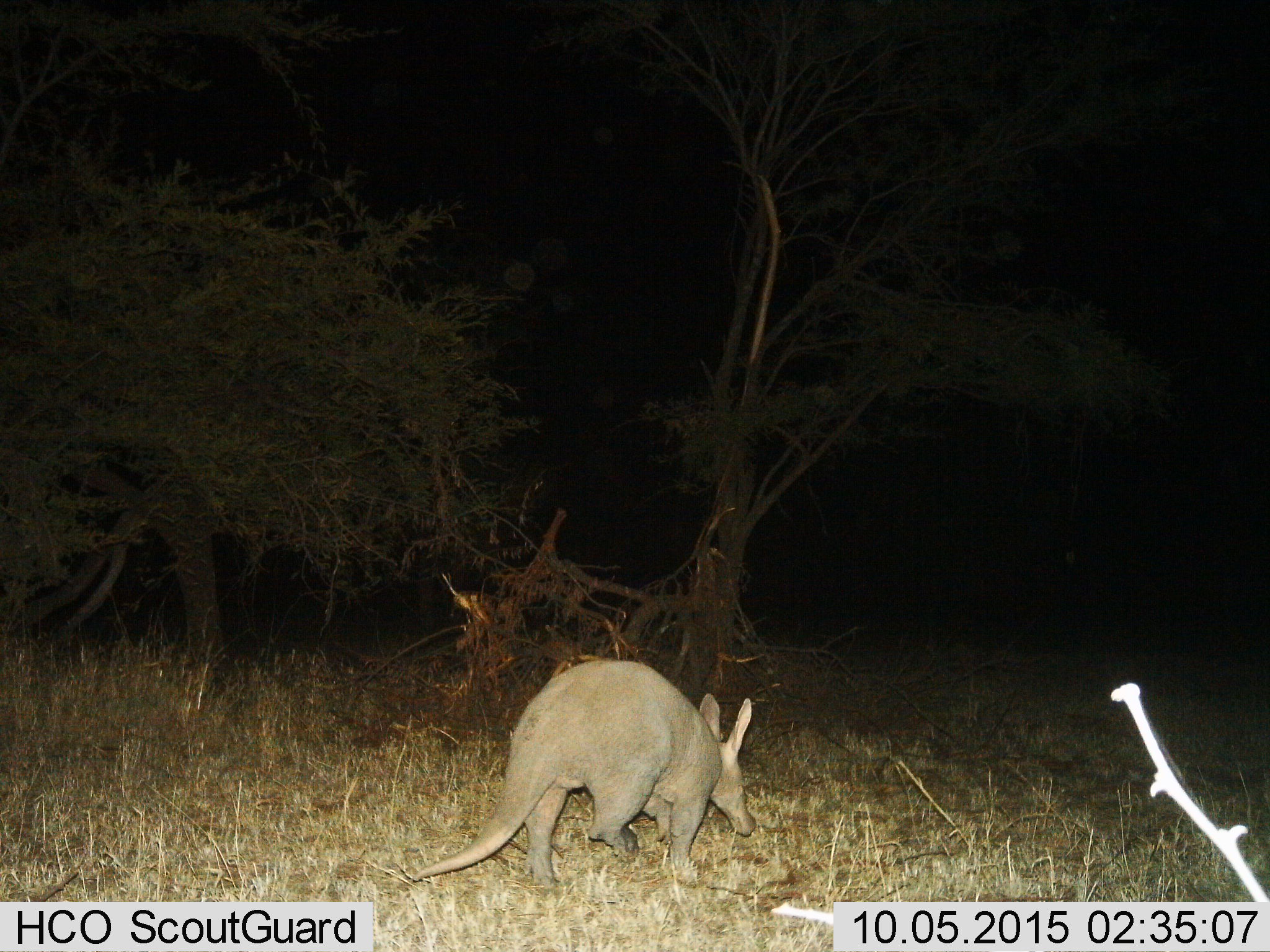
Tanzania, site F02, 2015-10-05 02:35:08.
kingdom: Animalia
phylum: Chordata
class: Mammalia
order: Tubulidentata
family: Orycteropodidae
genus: Orycteropus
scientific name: Orycteropus afer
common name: aardvark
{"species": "aardvark (Orycteropus afer)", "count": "1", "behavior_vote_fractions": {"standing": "5%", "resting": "0%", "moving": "90%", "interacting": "0%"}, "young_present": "0%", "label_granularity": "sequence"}